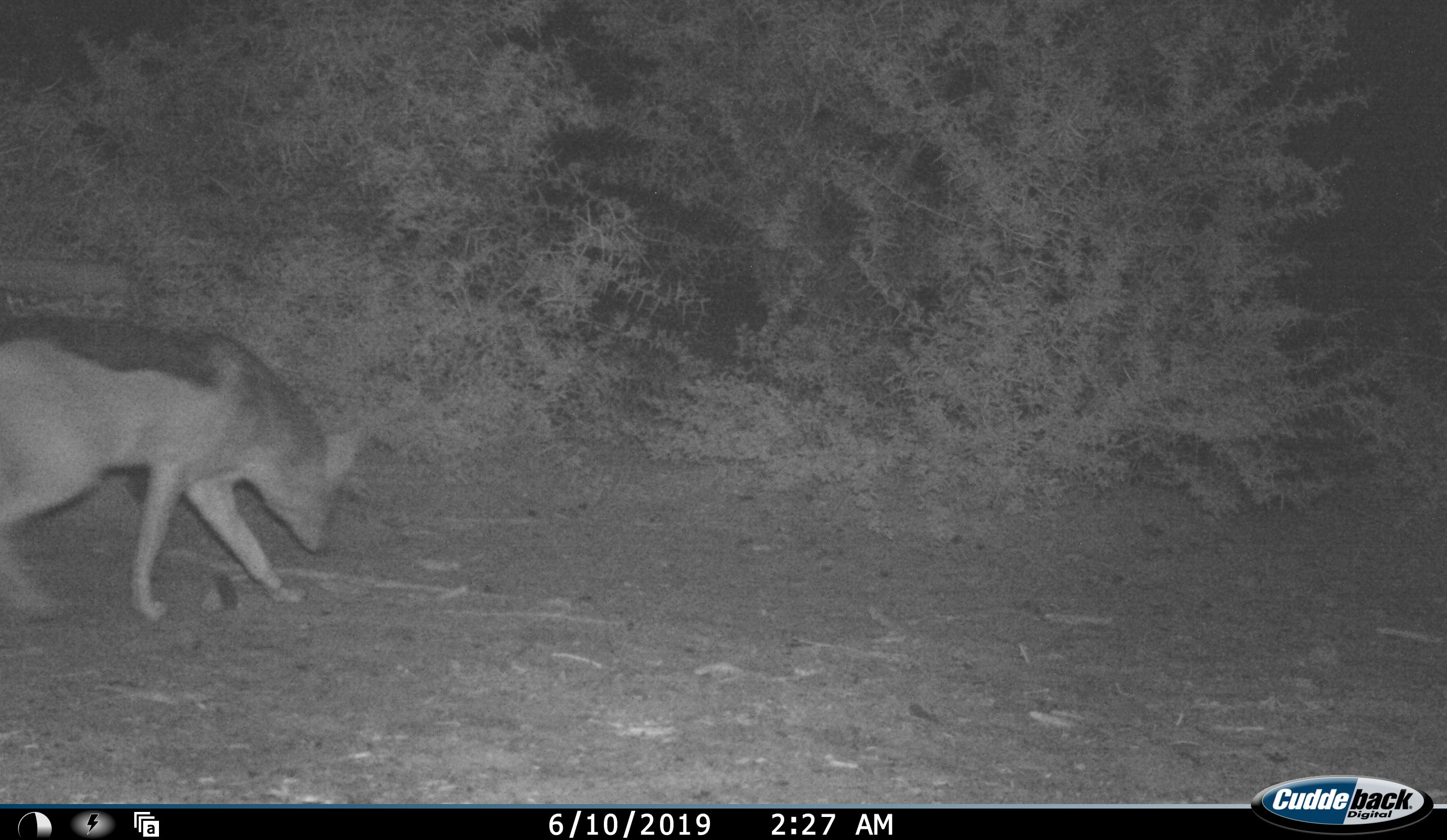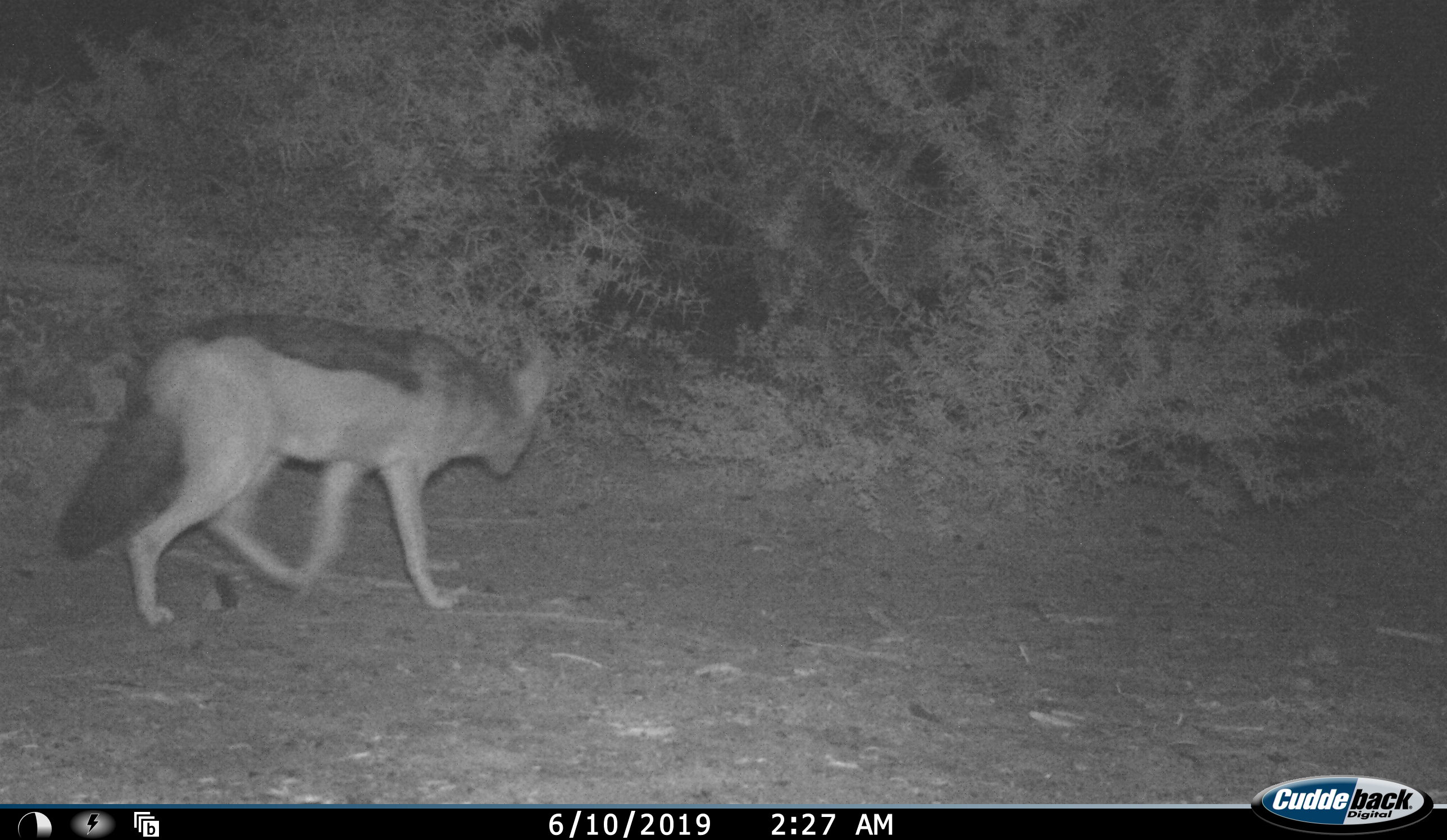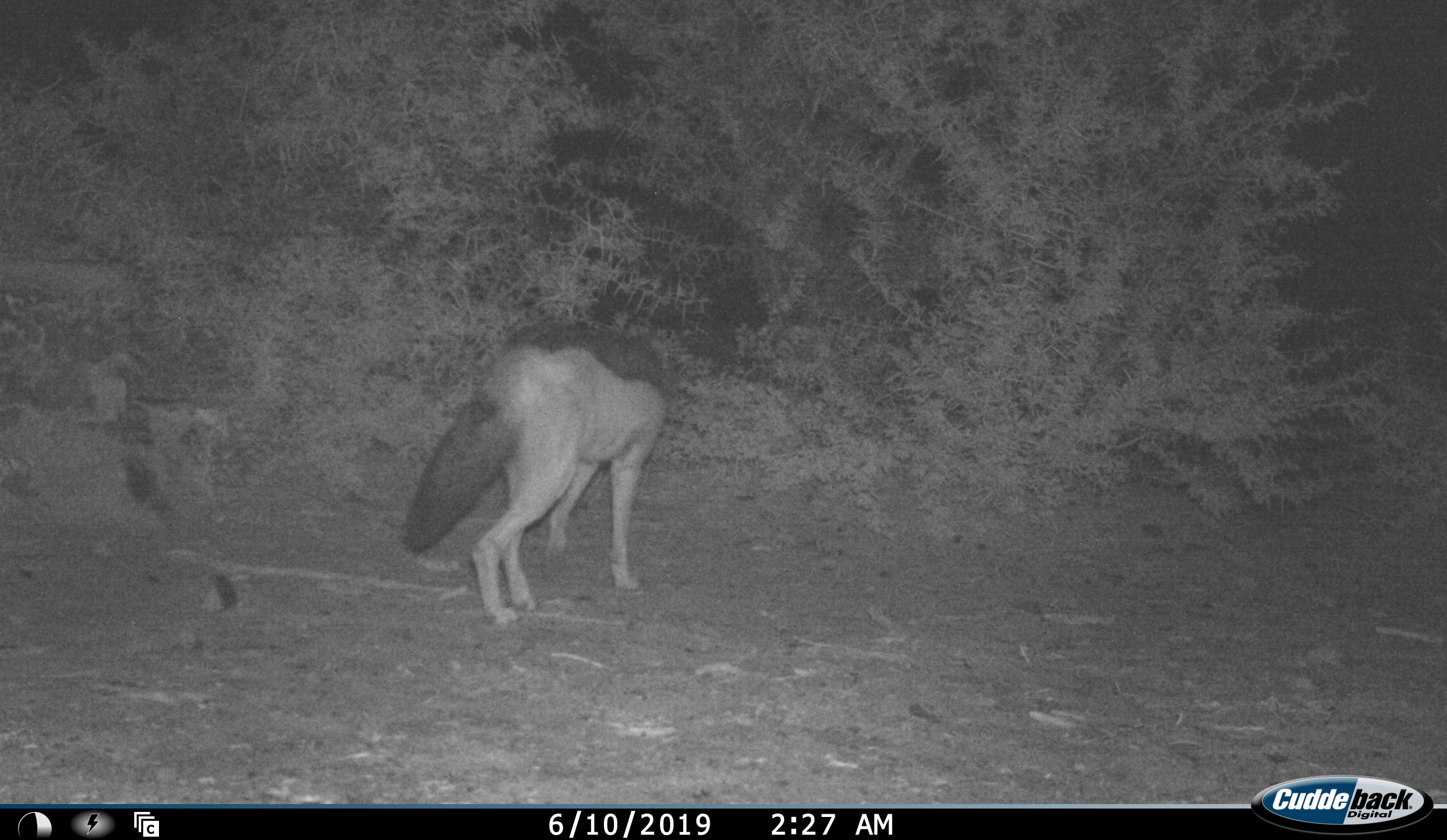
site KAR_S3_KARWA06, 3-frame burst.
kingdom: Animalia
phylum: Chordata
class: Mammalia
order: Carnivora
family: Canidae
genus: Lupulella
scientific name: Lupulella mesomelas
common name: black-backed jackal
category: jackalblackbacked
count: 1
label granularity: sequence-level